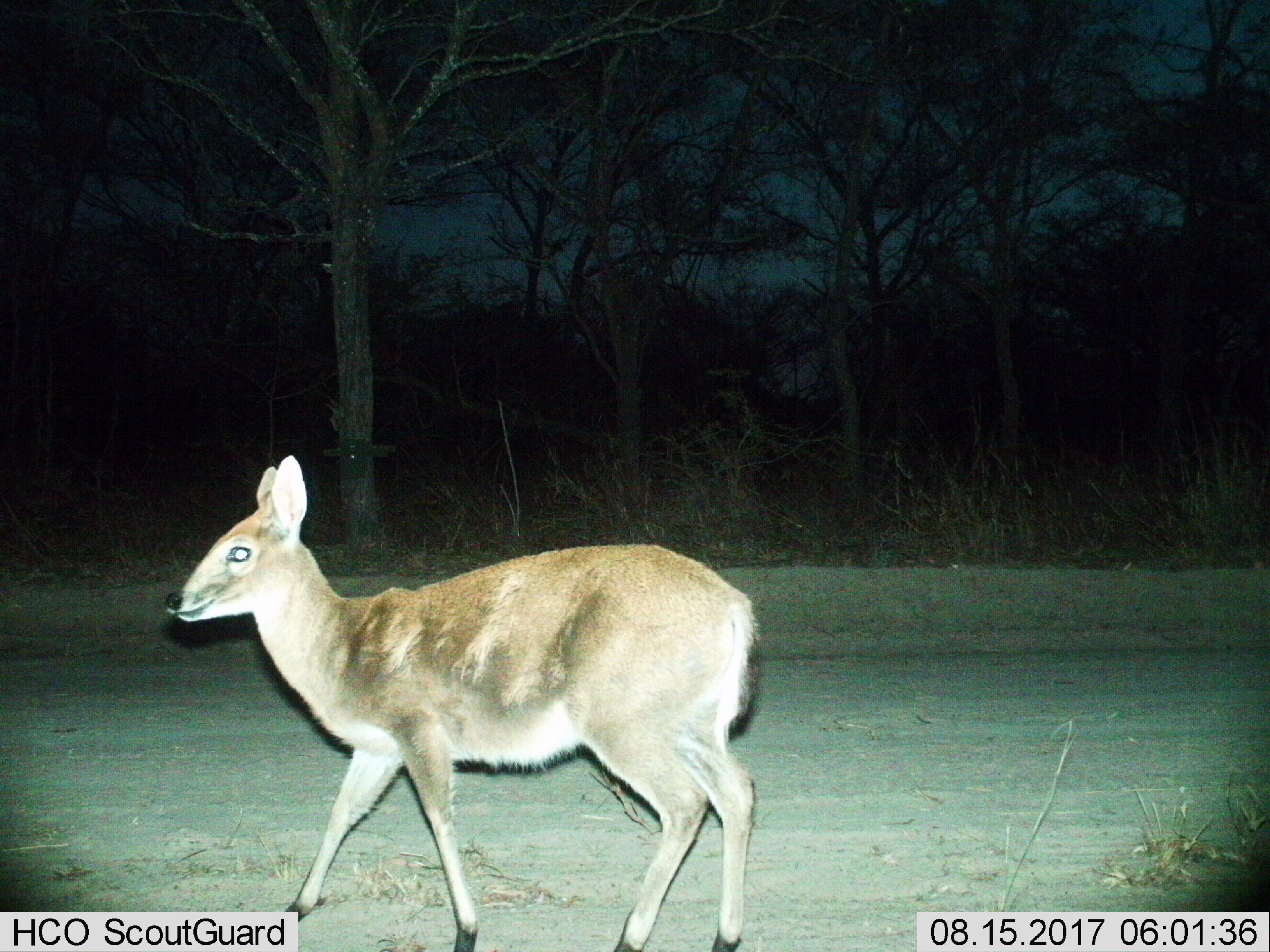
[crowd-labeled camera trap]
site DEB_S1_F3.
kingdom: Animalia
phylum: Chordata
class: Mammalia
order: Artiodactyla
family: Bovidae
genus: Sylvicapra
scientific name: Sylvicapra grimmia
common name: common duiker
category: duikercommongrey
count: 1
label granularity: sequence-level